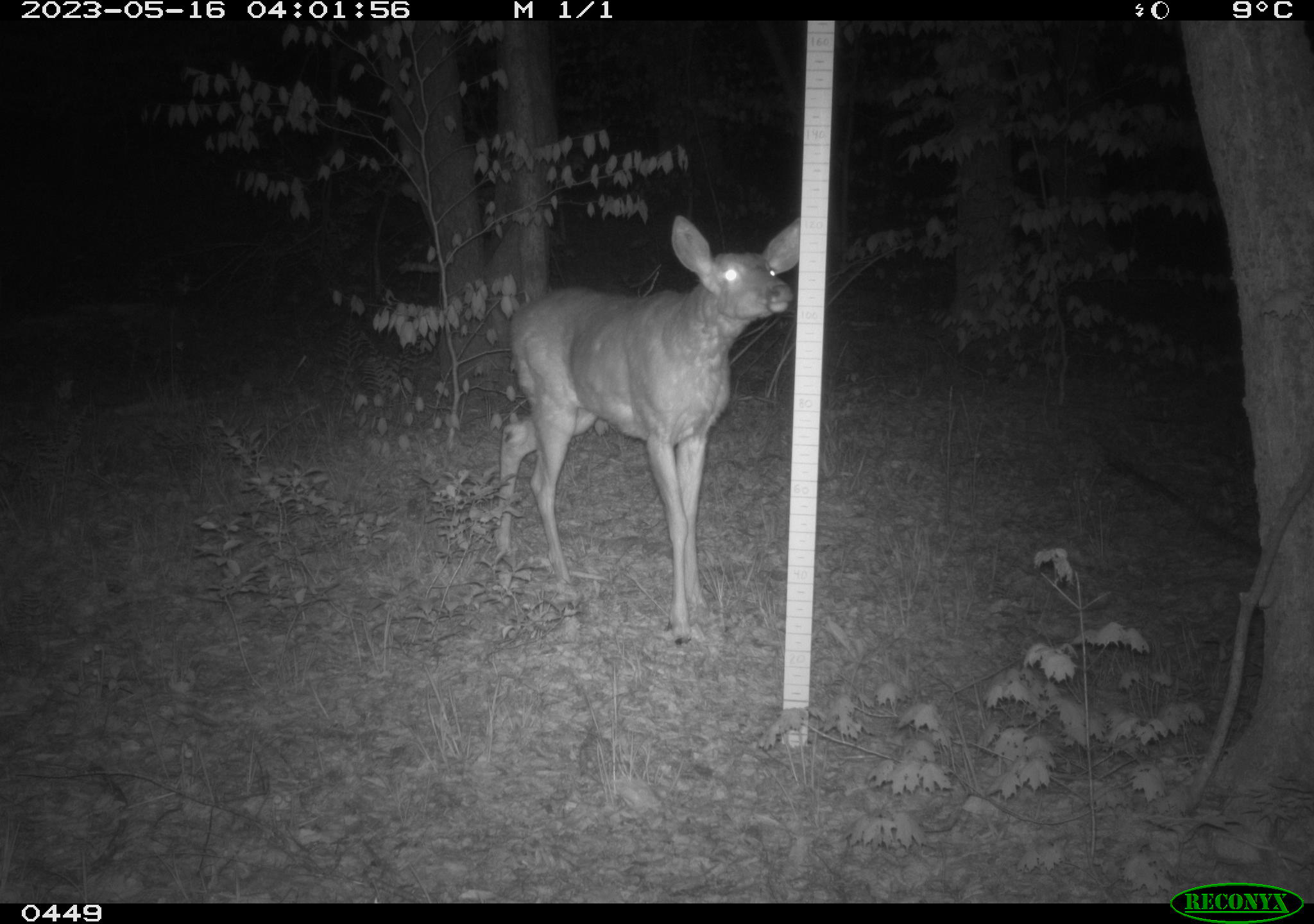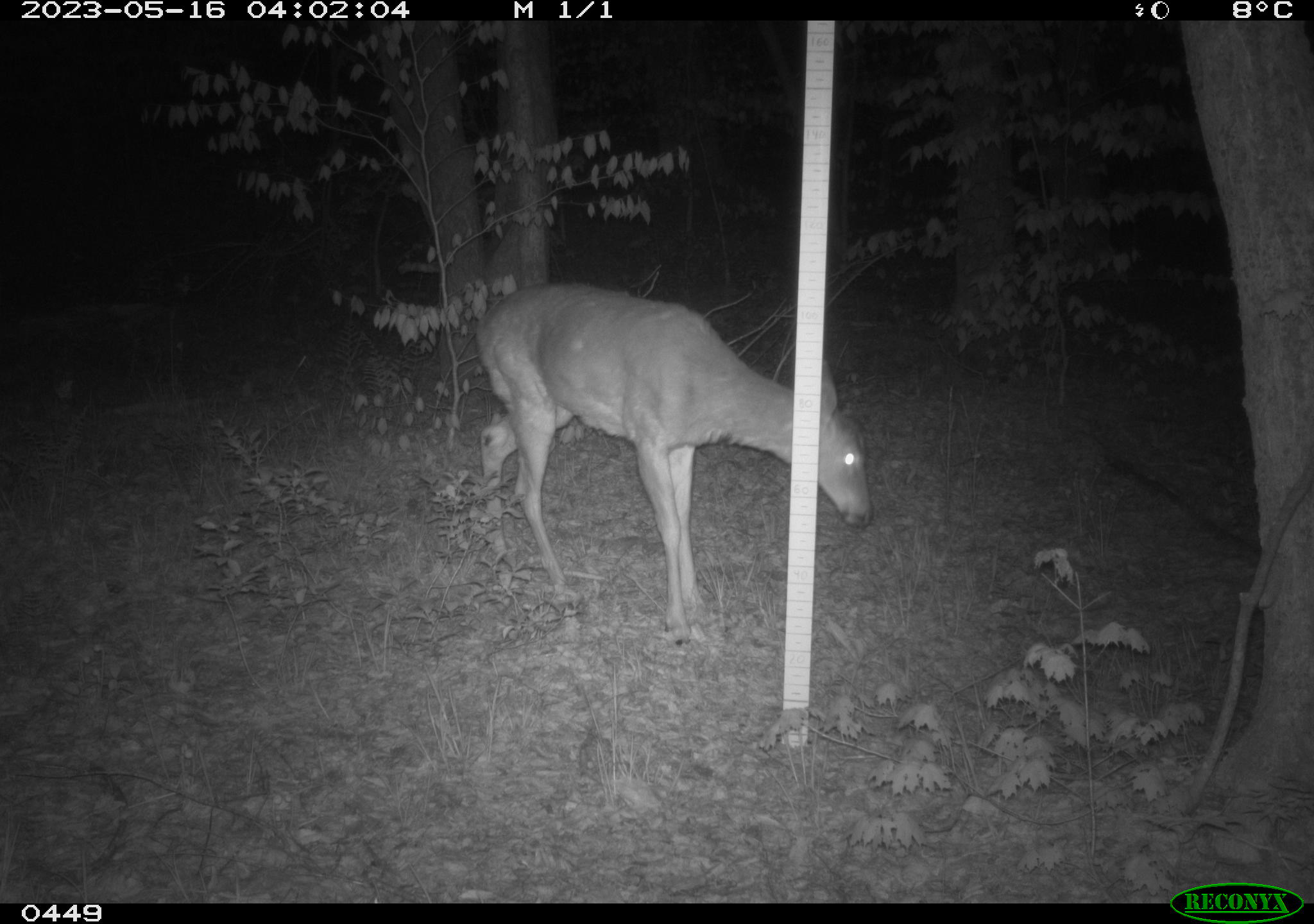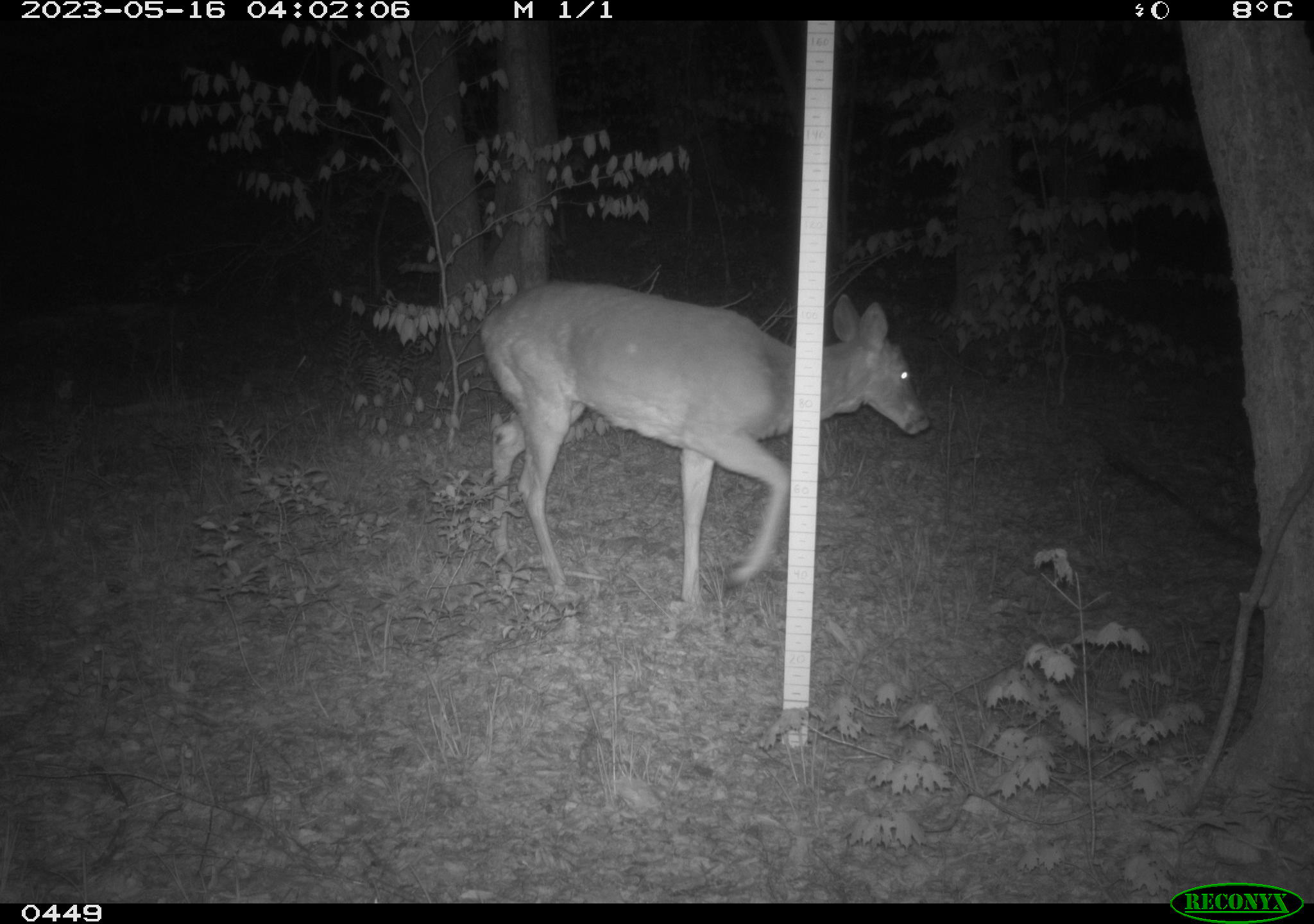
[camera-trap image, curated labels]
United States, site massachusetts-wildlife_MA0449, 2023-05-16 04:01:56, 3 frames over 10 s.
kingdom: Animalia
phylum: Chordata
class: Mammalia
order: Artiodactyla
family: Cervidae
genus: Odocoileus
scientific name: Odocoileus virginianus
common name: white-tailed deer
White-tailed deer (Odocoileus virginianus).